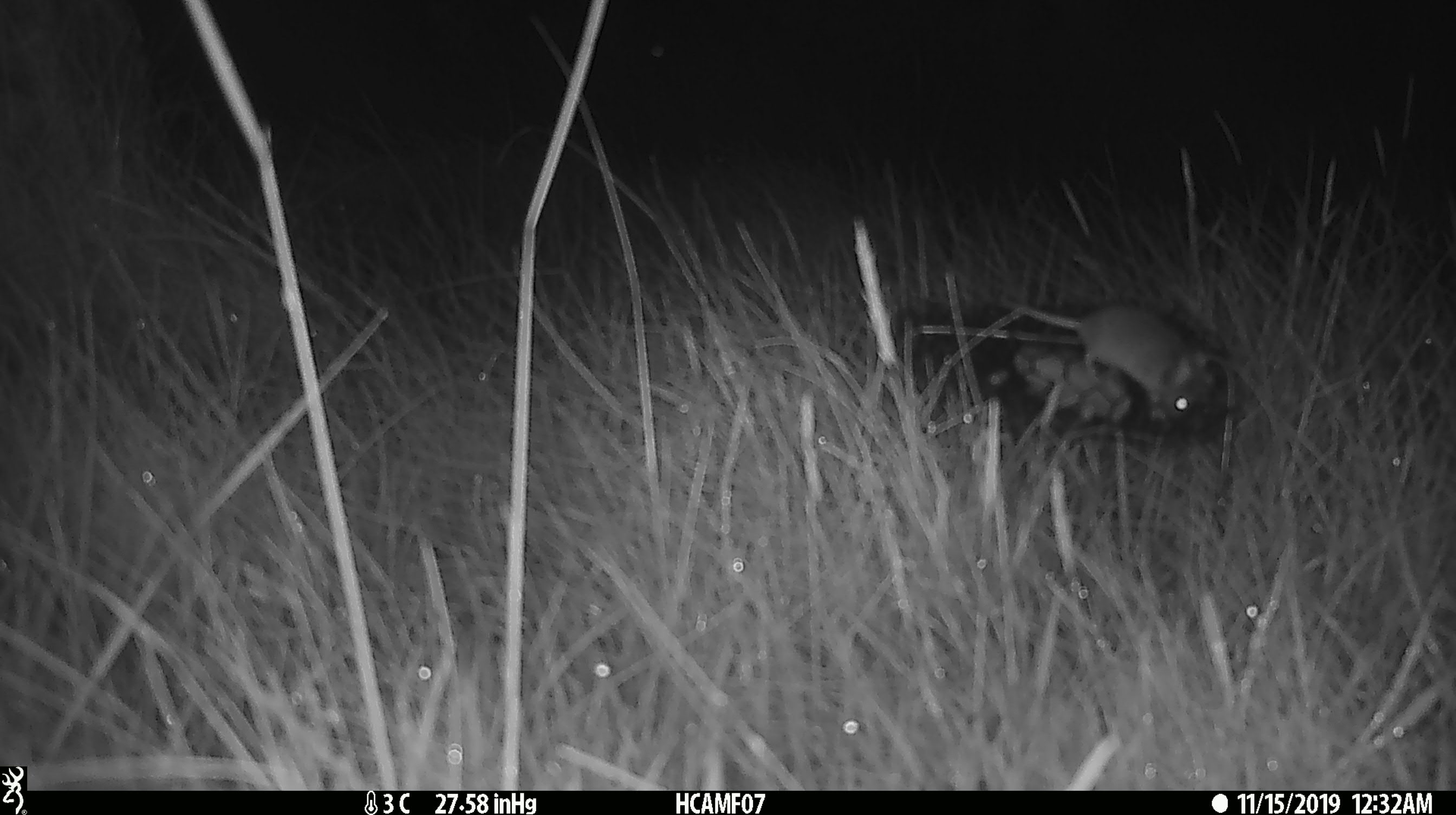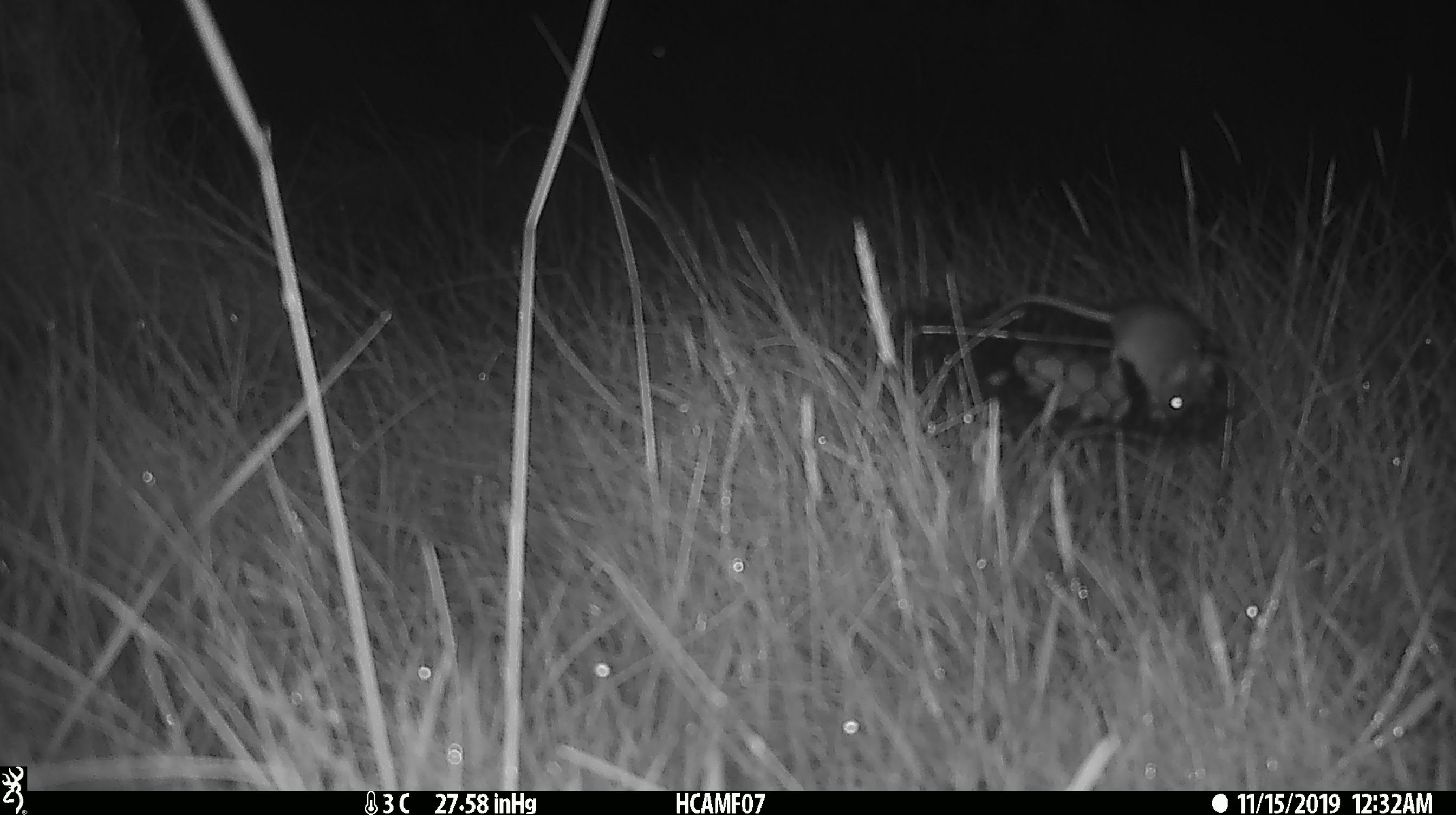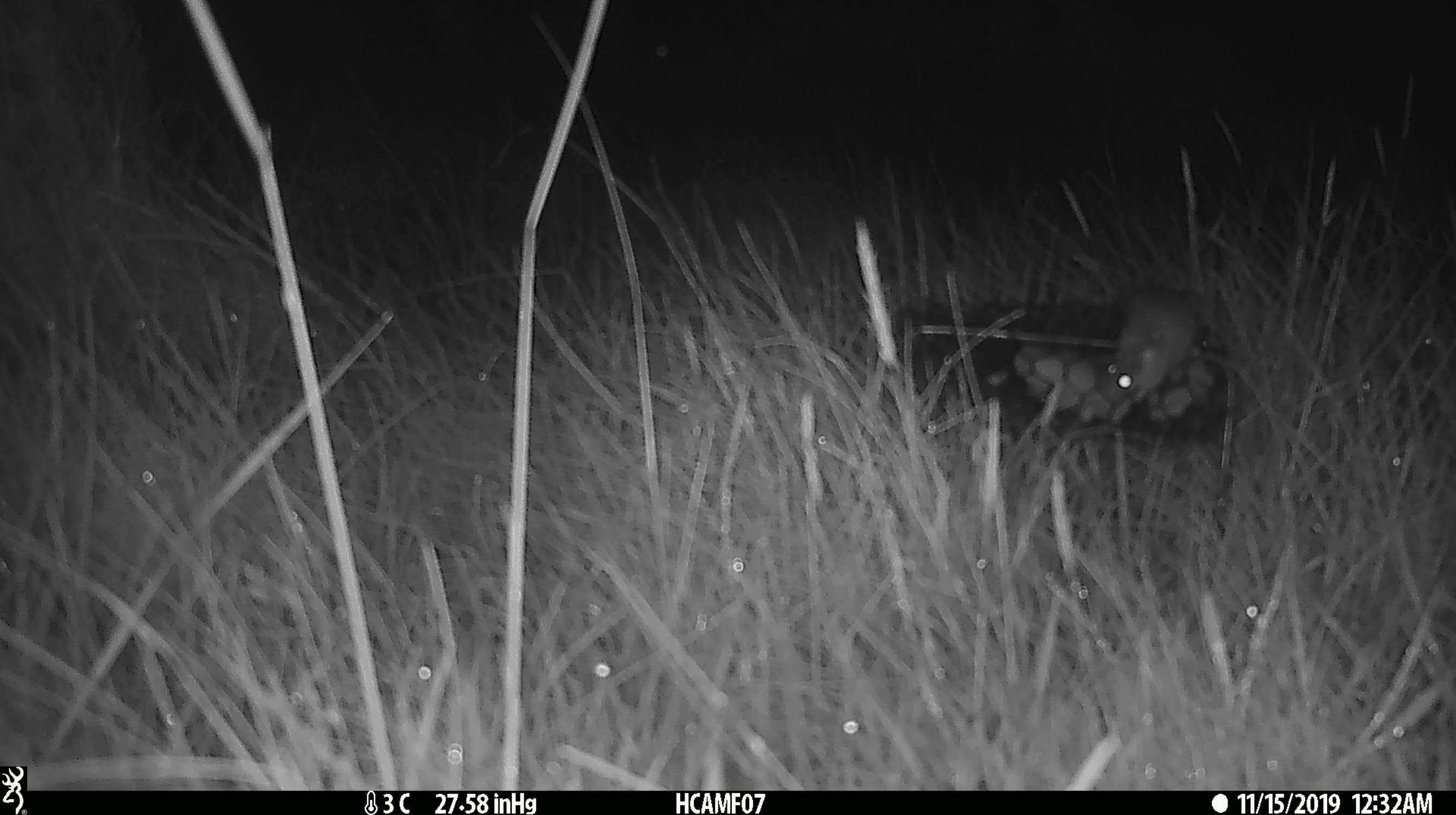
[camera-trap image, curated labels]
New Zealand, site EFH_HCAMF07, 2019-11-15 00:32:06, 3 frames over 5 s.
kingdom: Animalia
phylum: Chordata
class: Mammalia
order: Rodentia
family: Muridae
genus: Mus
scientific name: Mus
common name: mouse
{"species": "mouse (Mus)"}